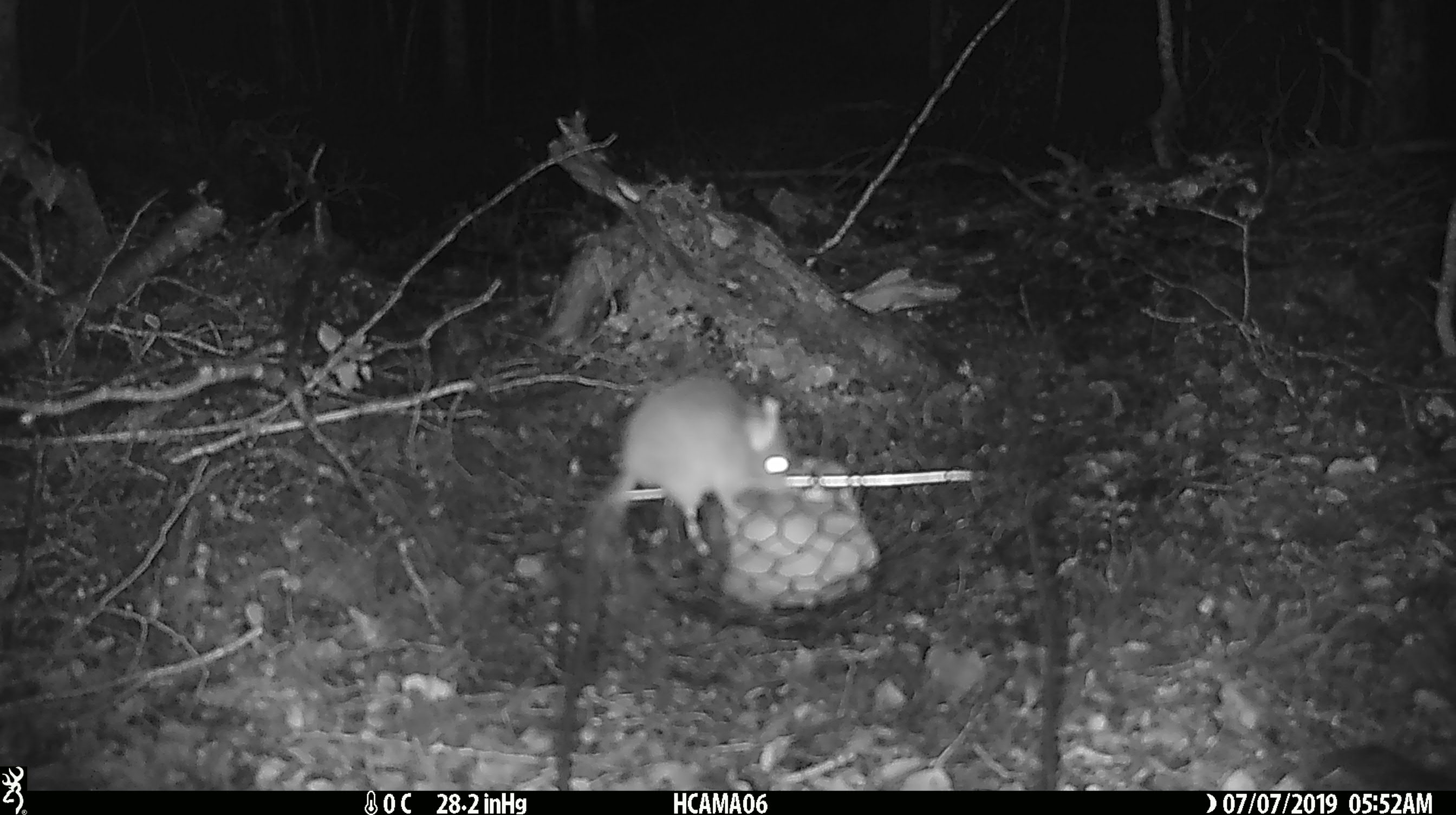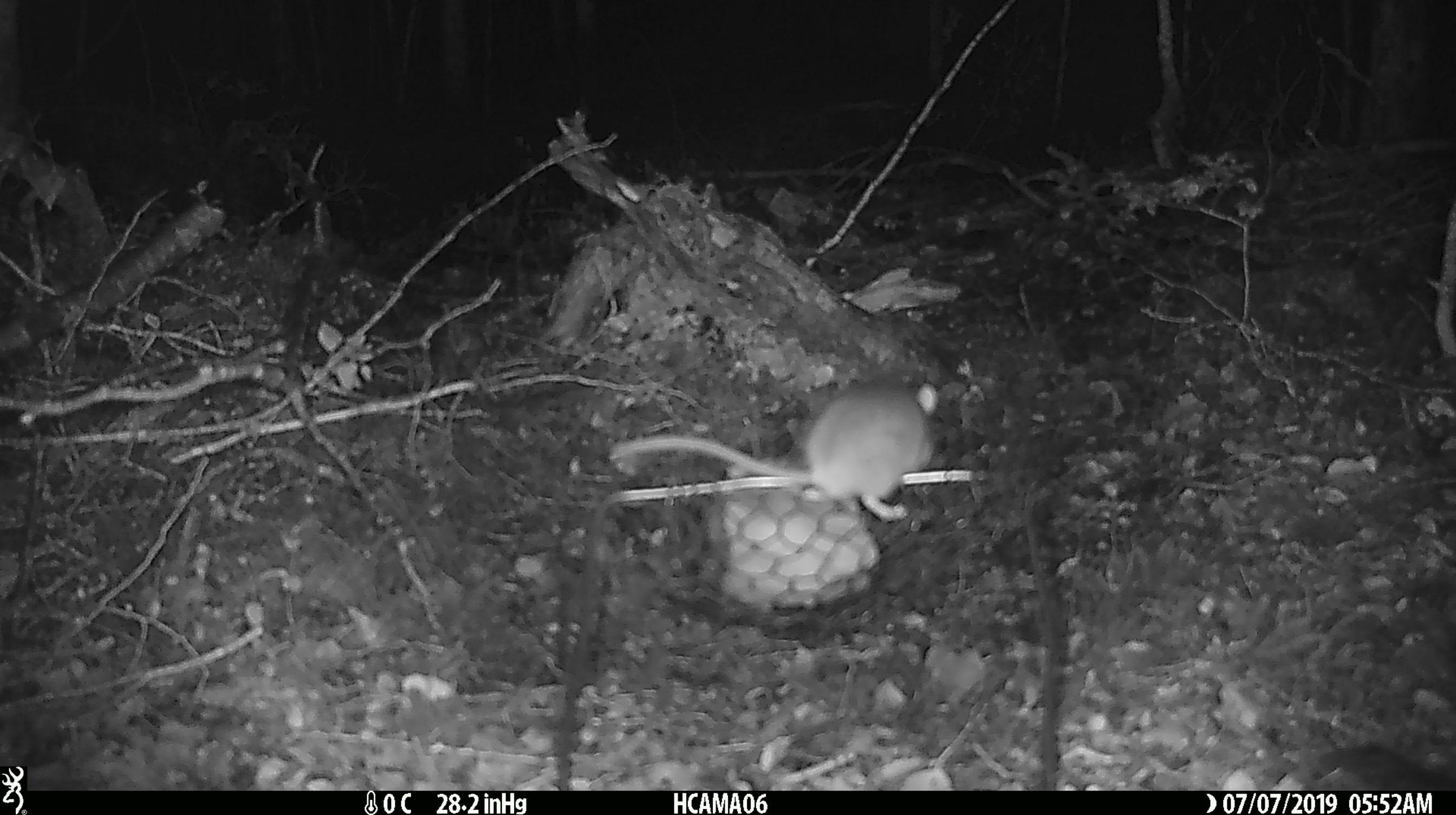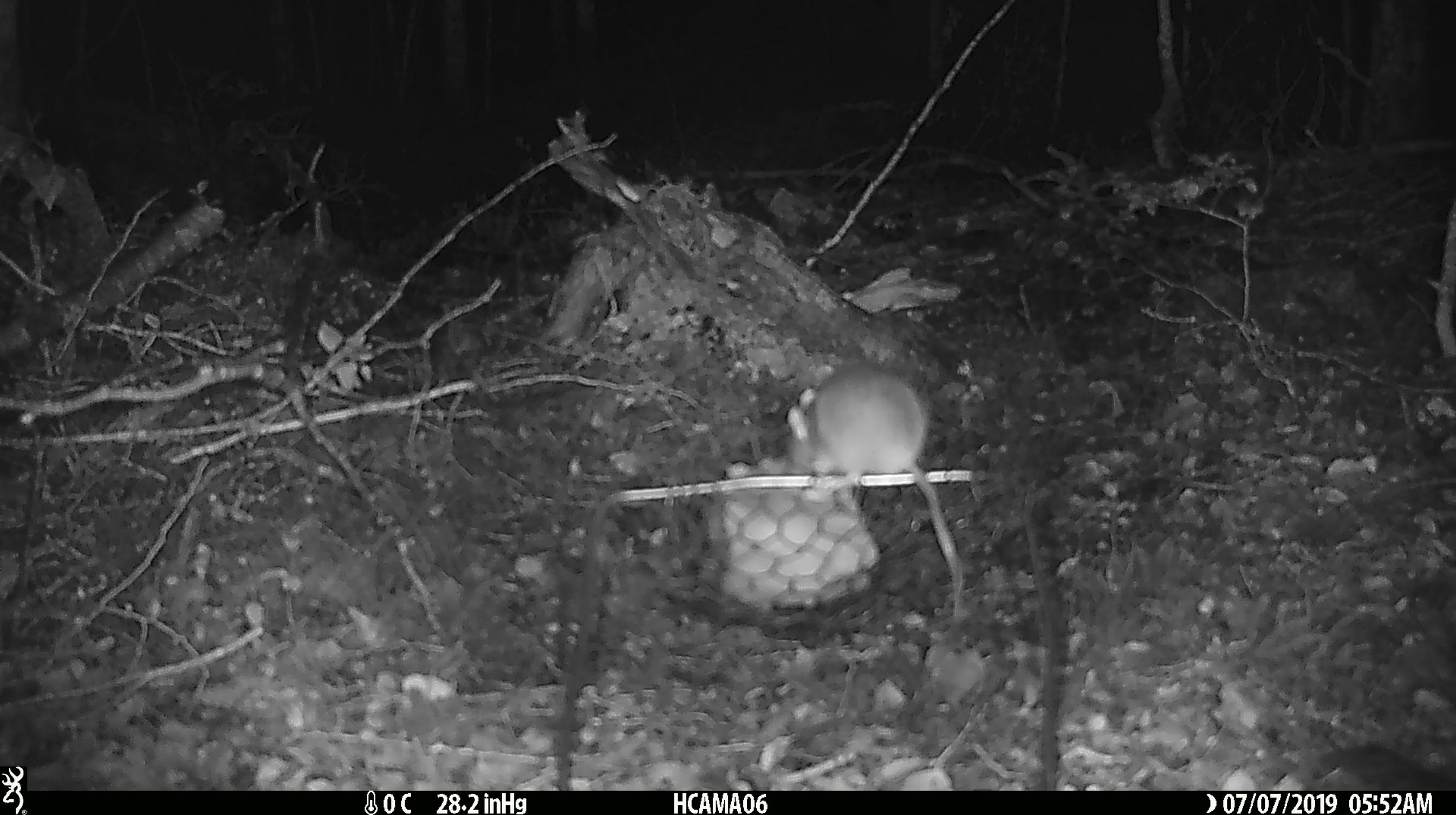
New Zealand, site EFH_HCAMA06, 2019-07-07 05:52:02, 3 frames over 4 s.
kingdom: Animalia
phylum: Chordata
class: Mammalia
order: Rodentia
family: Muridae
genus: Mus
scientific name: Mus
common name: mouse